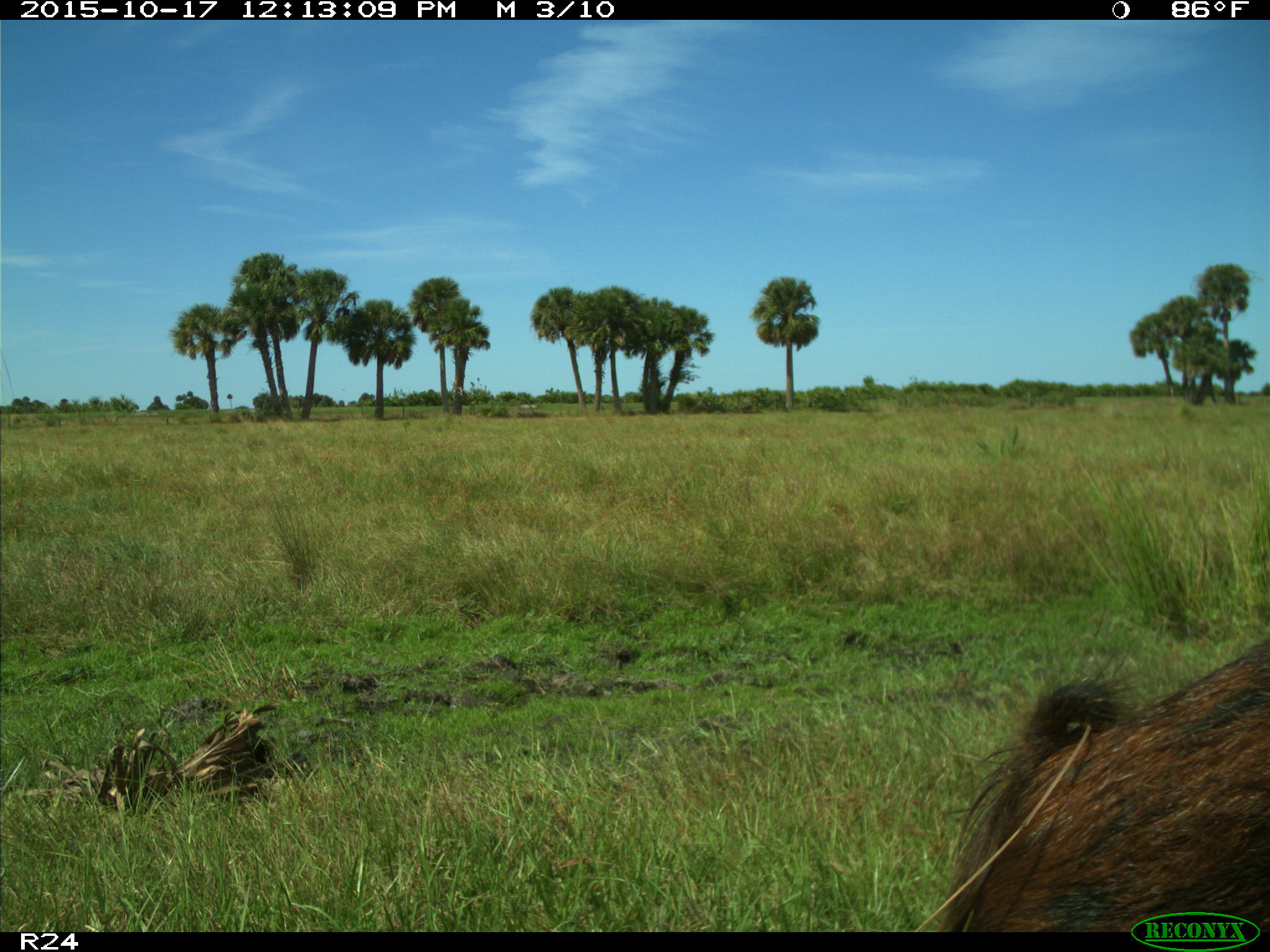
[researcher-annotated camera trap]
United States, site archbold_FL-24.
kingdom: Animalia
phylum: Chordata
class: Mammalia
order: Artiodactyla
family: Suidae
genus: Sus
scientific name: Sus scrofa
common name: wild boar